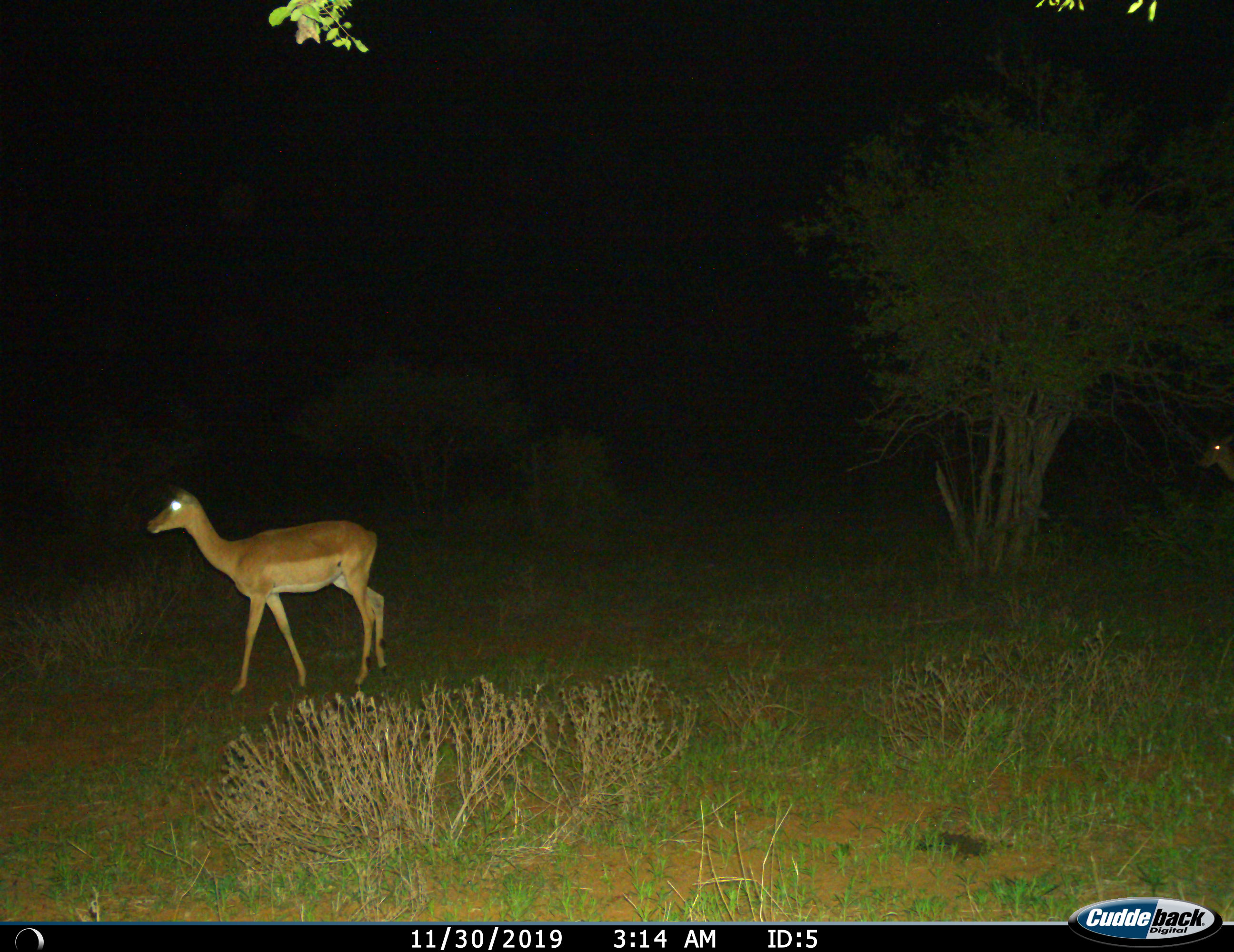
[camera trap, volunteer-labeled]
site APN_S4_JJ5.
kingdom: Animalia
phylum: Chordata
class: Mammalia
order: Artiodactyla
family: Bovidae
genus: Aepyceros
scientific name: Aepyceros melampus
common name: impala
Impala (Aepyceros melampus), count 2. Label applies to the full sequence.